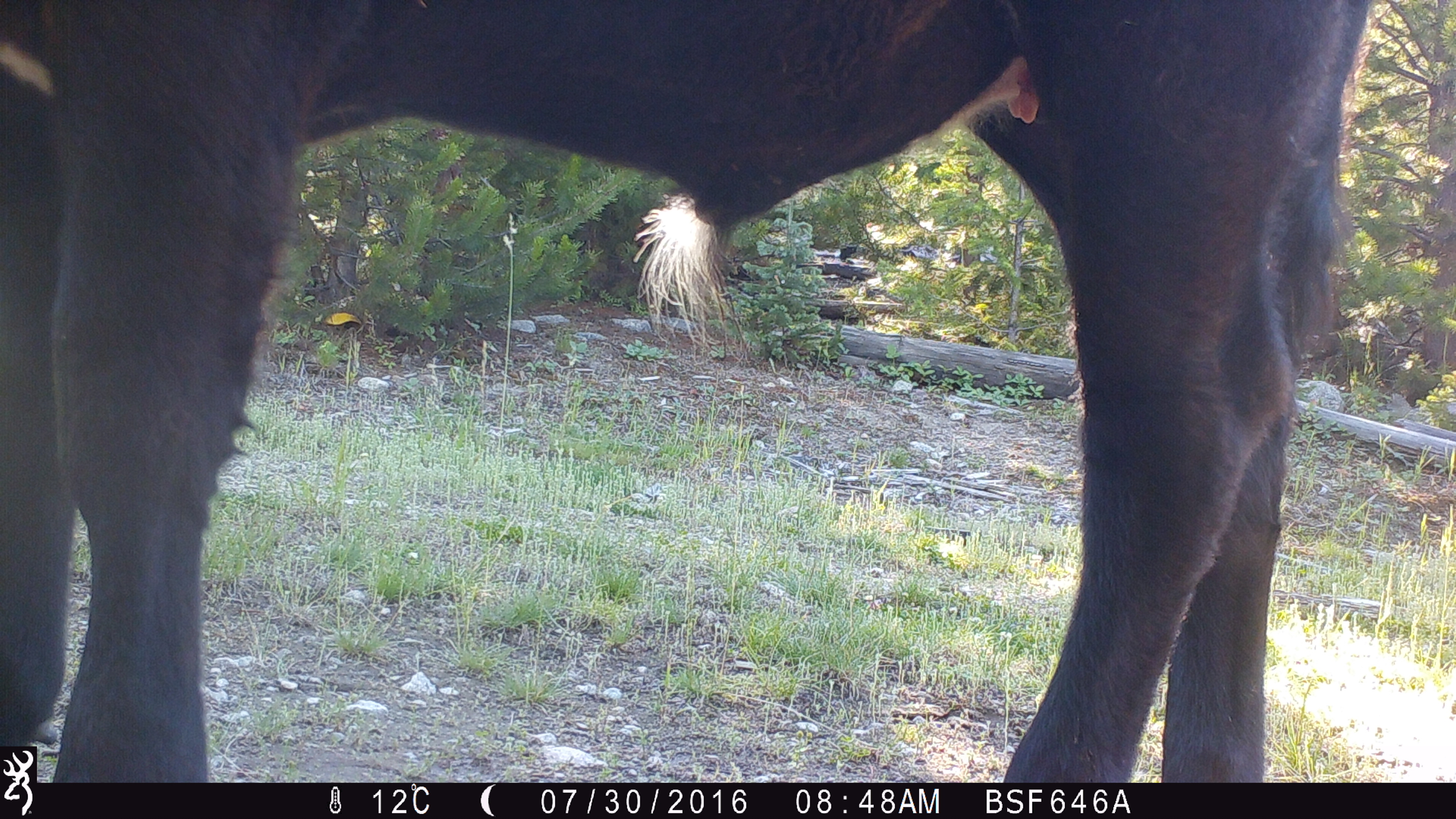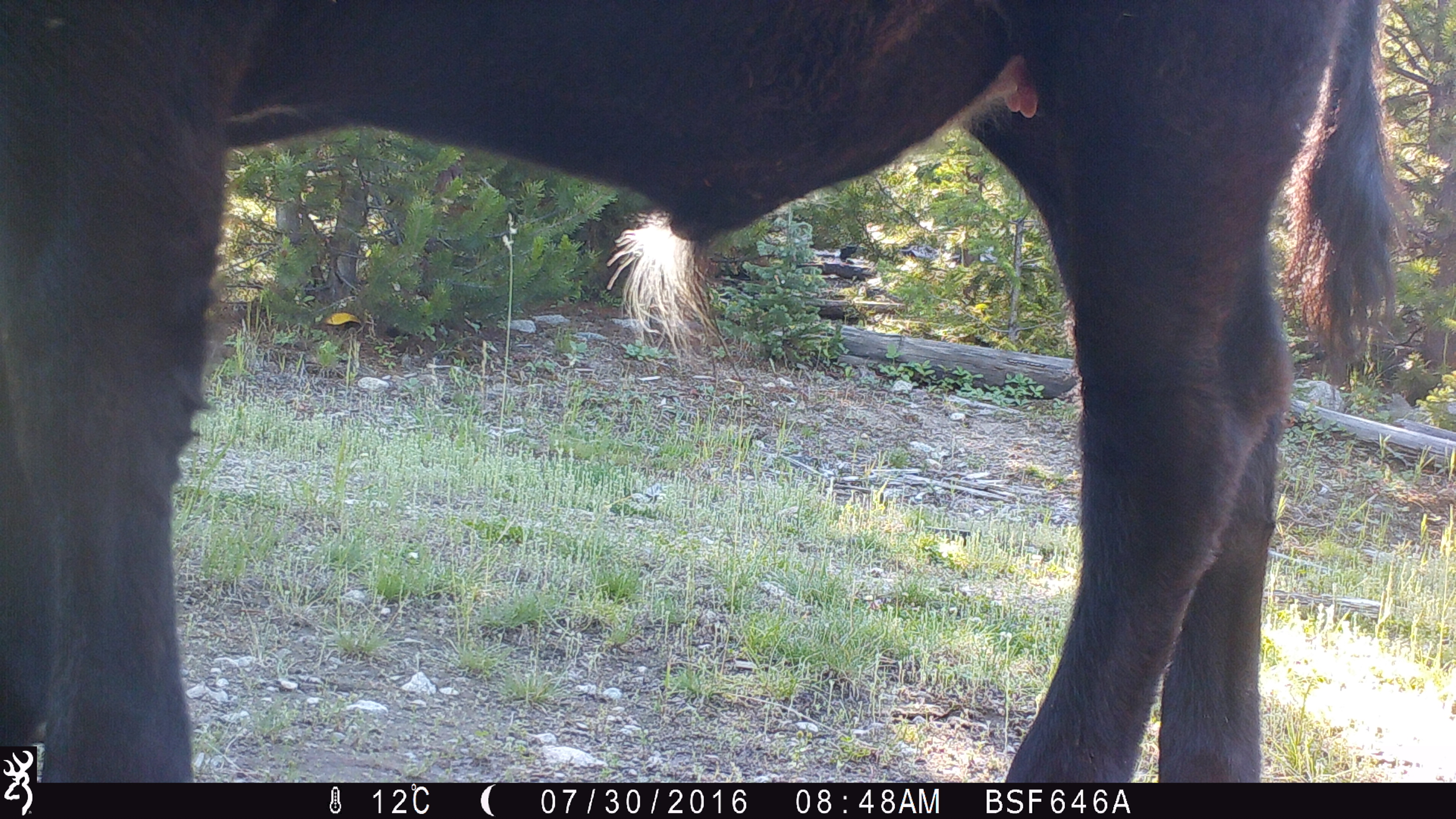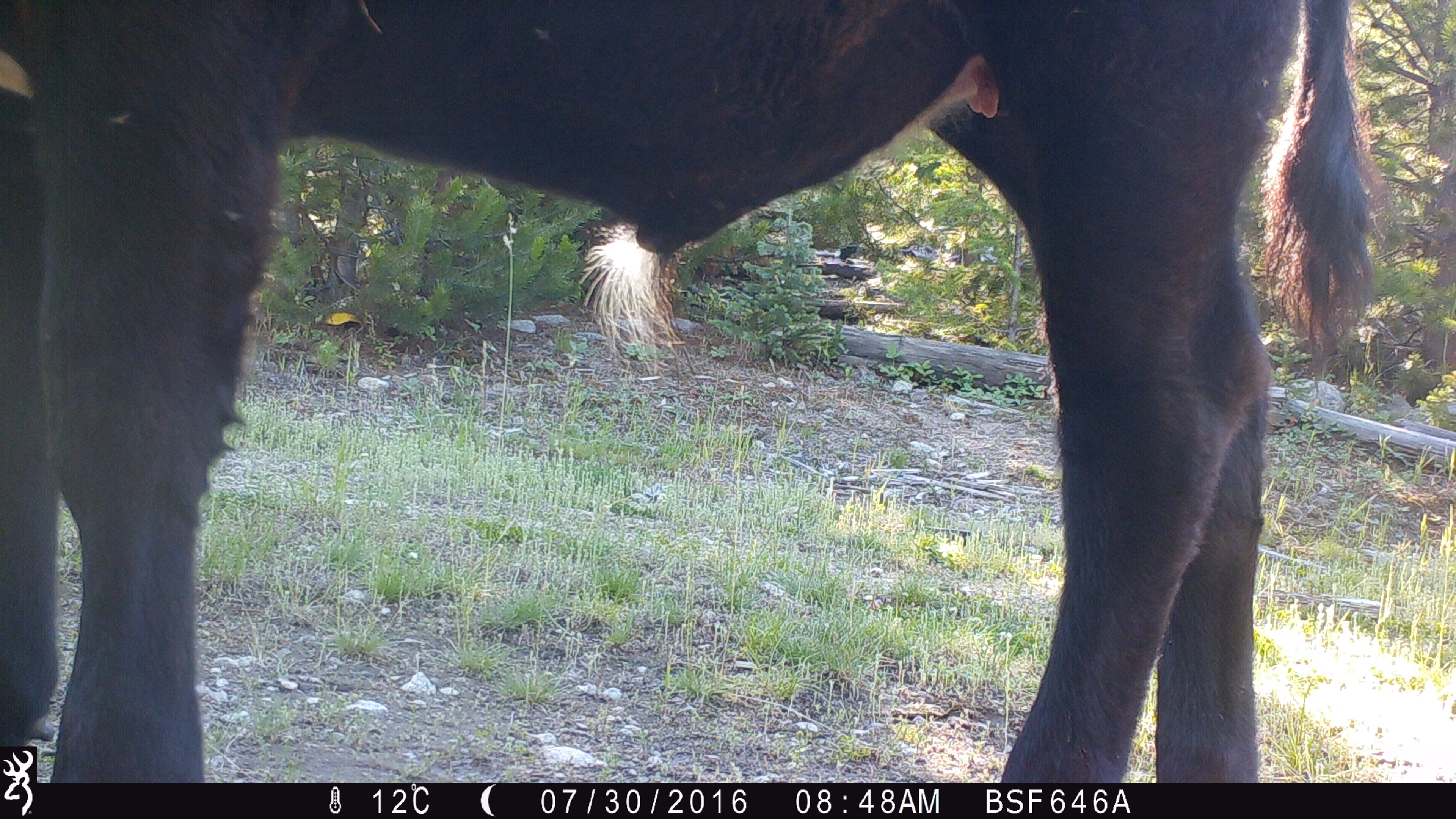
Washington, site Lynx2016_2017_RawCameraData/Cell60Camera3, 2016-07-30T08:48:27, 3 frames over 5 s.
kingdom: Animalia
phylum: Chordata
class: Mammalia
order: Artiodactyla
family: Bovidae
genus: Bos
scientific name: Bos taurus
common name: domestic cattle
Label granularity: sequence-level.